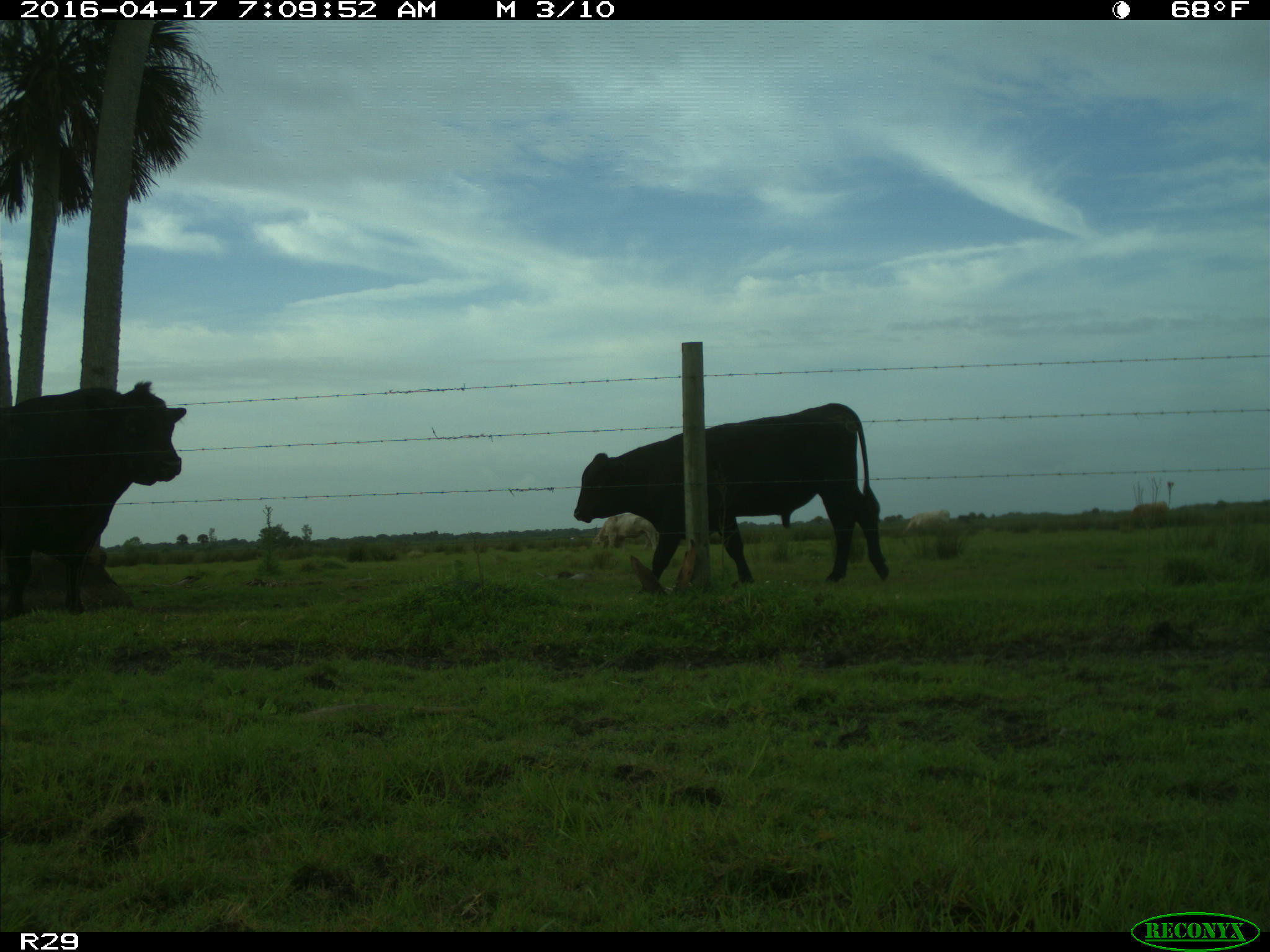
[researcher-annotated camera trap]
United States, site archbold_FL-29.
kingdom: Animalia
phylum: Chordata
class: Mammalia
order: Artiodactyla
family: Bovidae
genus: Bos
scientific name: Bos taurus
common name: domestic cow